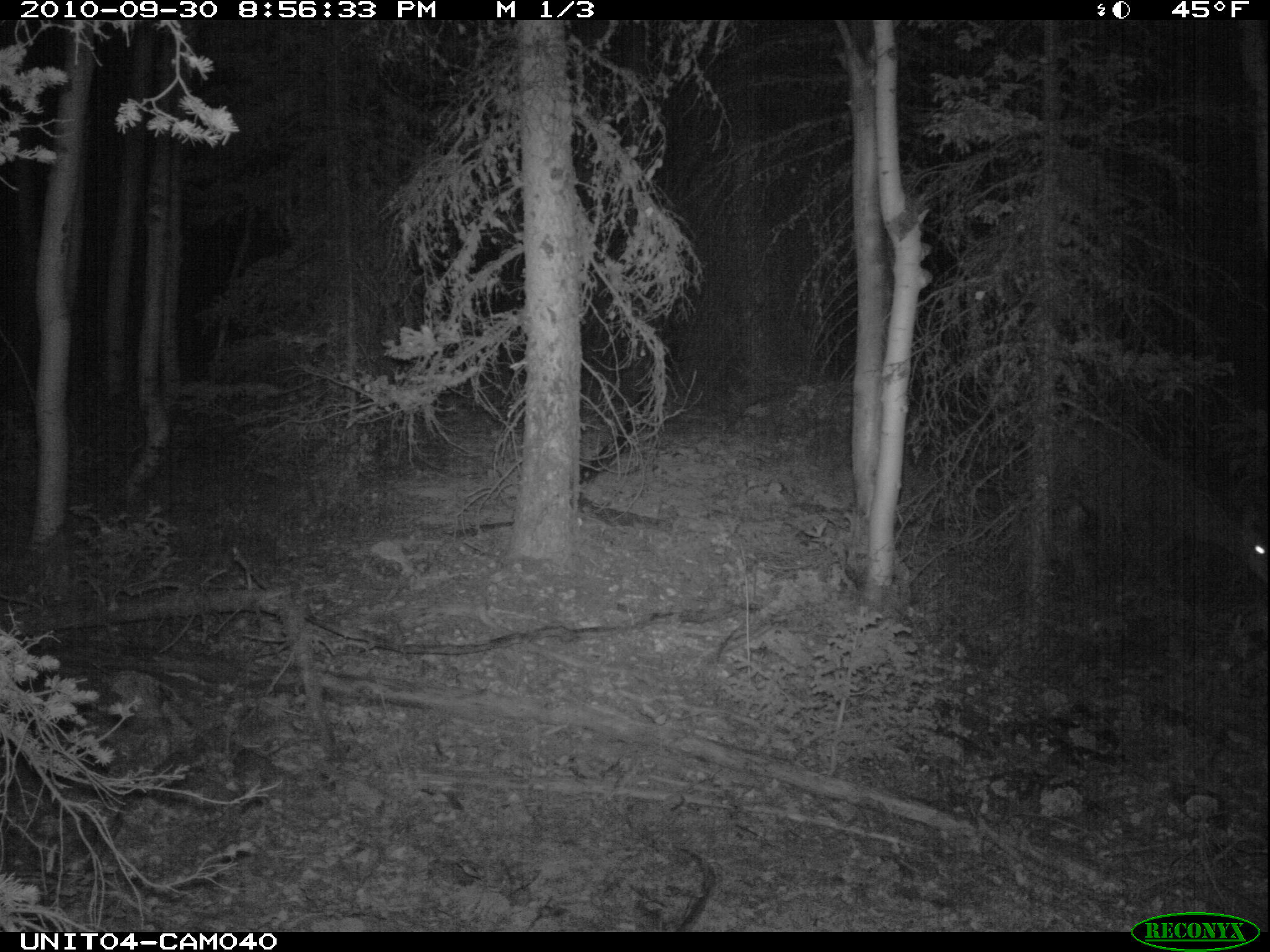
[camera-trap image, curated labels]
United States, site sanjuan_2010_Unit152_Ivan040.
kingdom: Animalia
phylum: Chordata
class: Mammalia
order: Artiodactyla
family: Cervidae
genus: Odocoileus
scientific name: Odocoileus hemionus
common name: mule deer